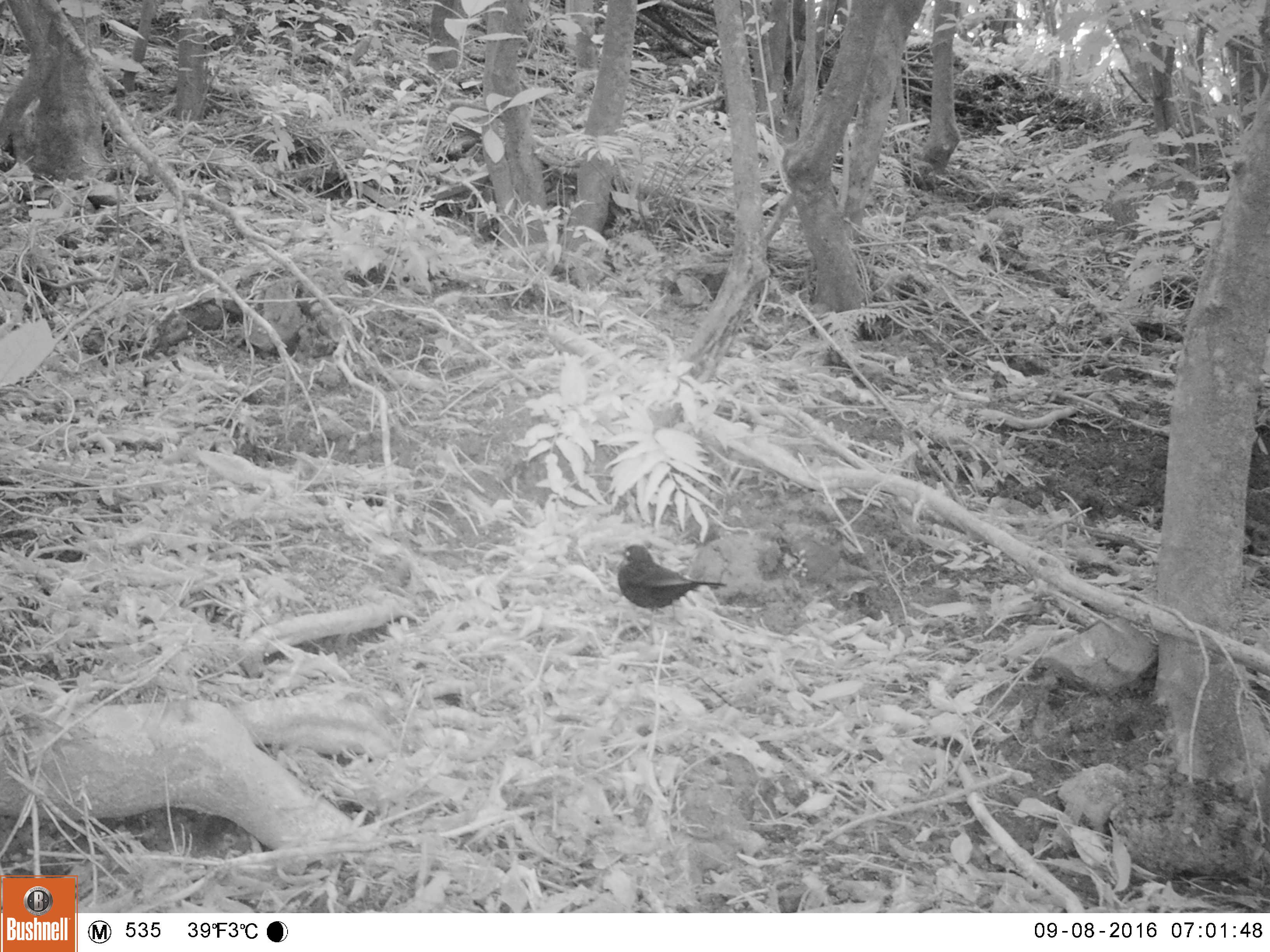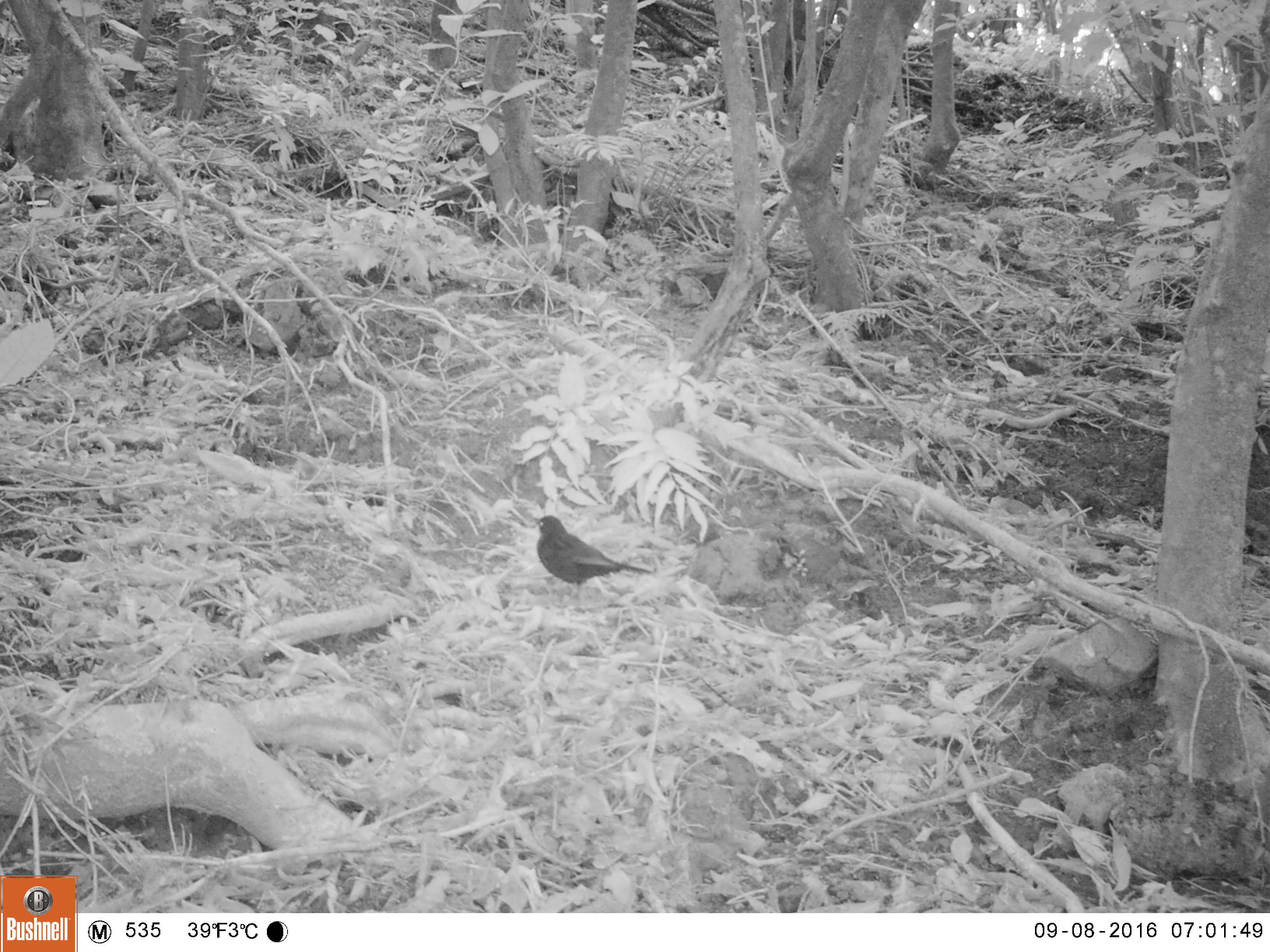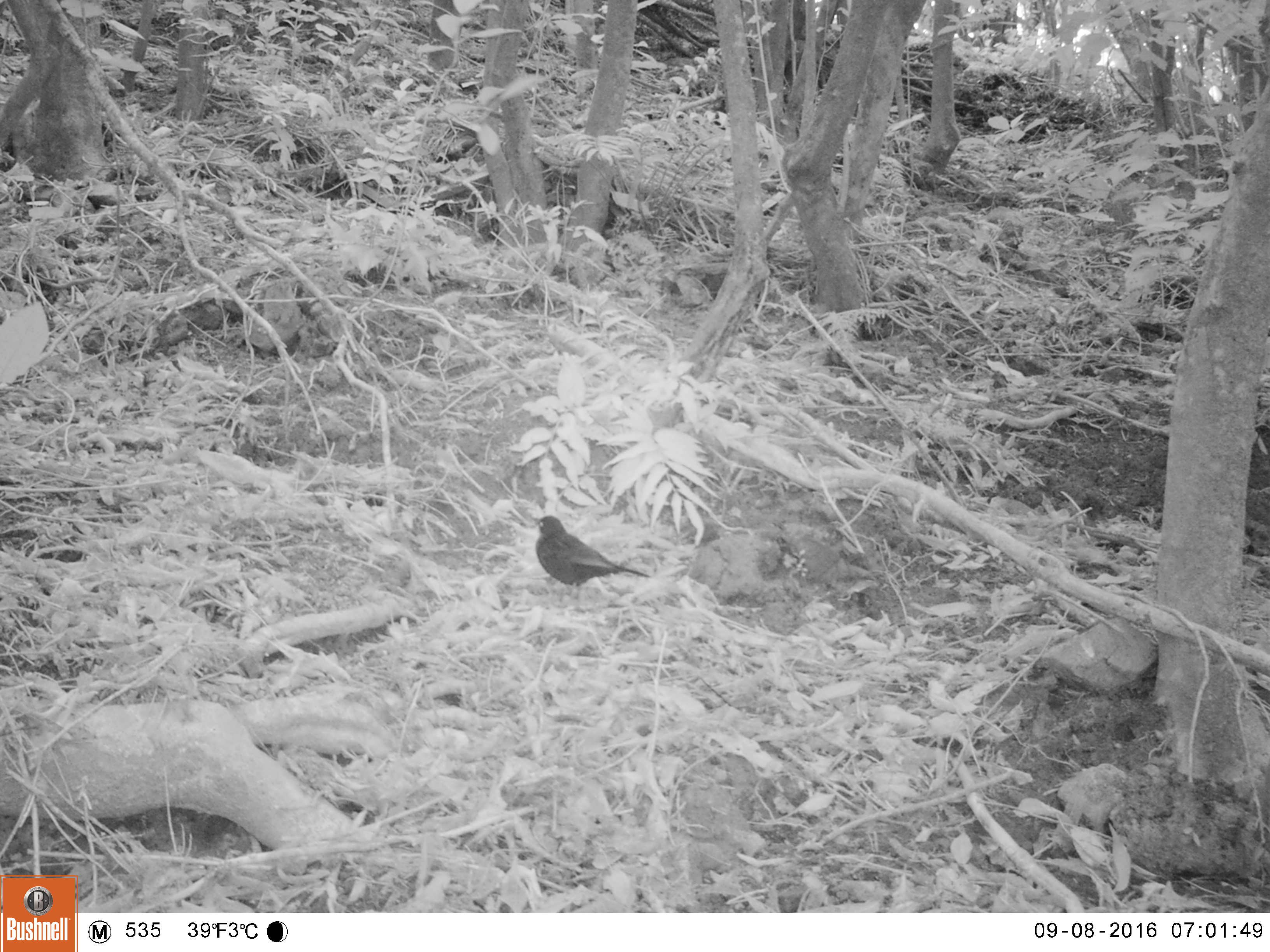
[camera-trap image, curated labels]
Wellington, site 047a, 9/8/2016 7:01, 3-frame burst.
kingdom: Animalia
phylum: Chordata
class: Aves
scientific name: Aves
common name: bird